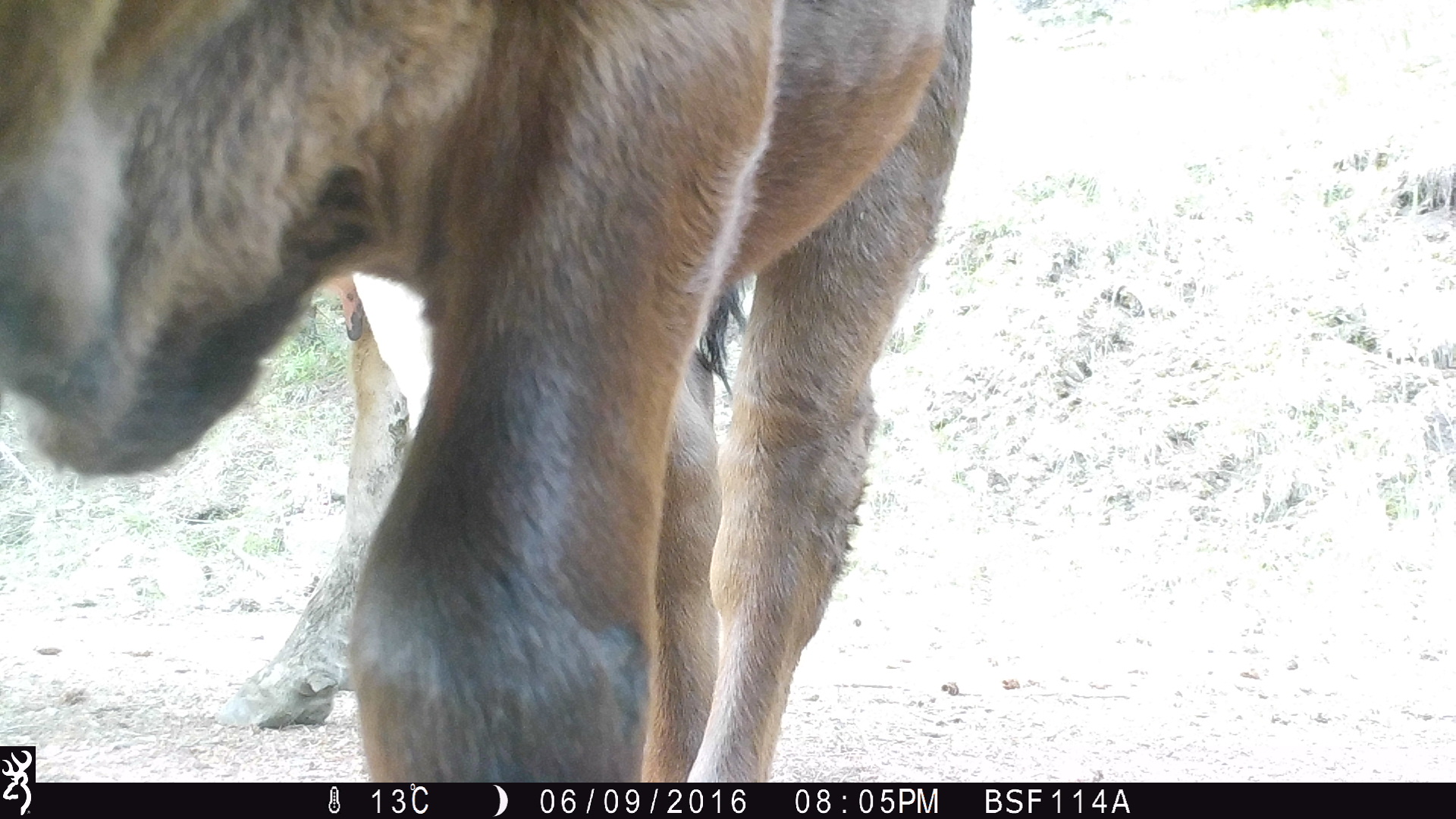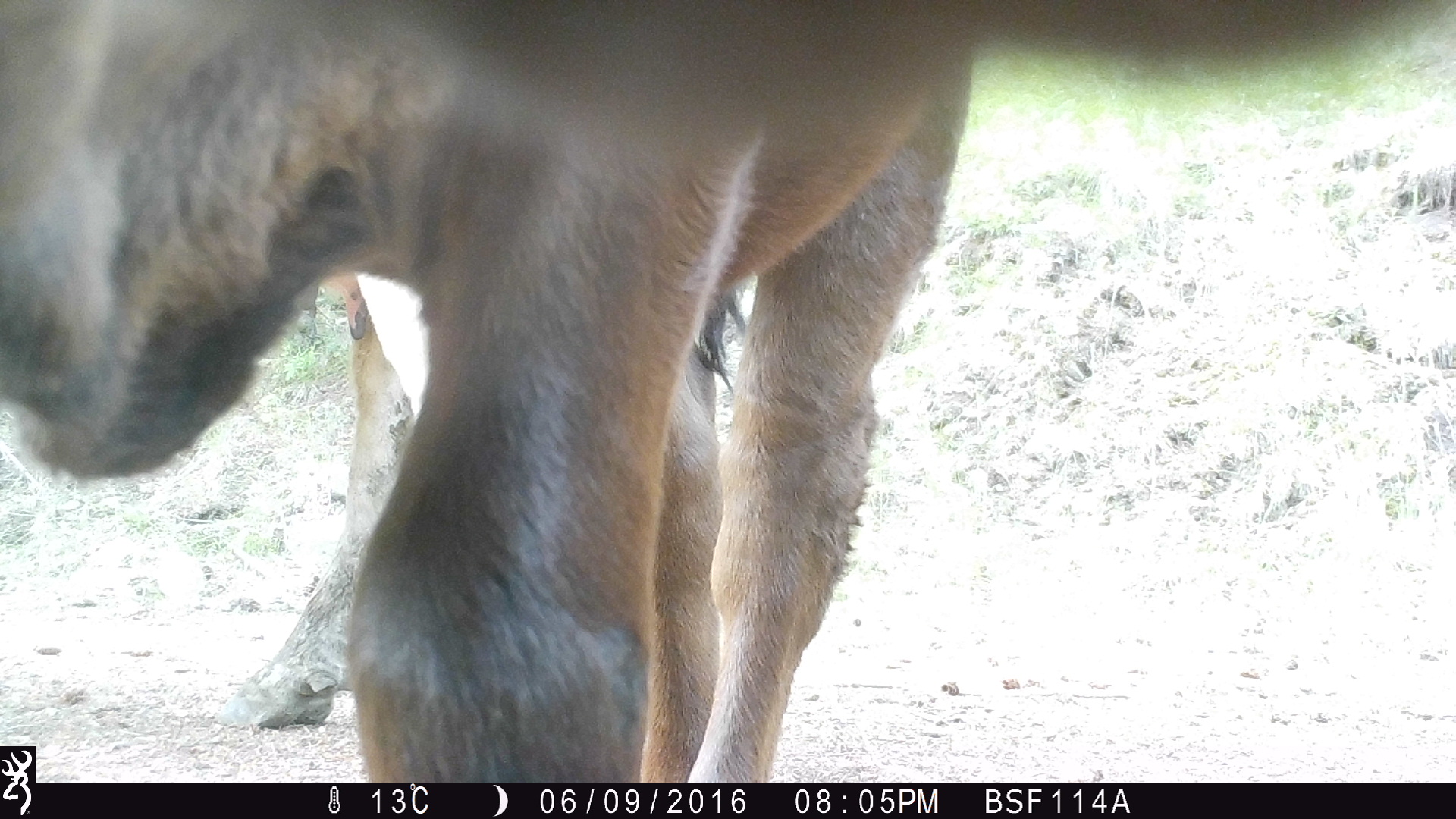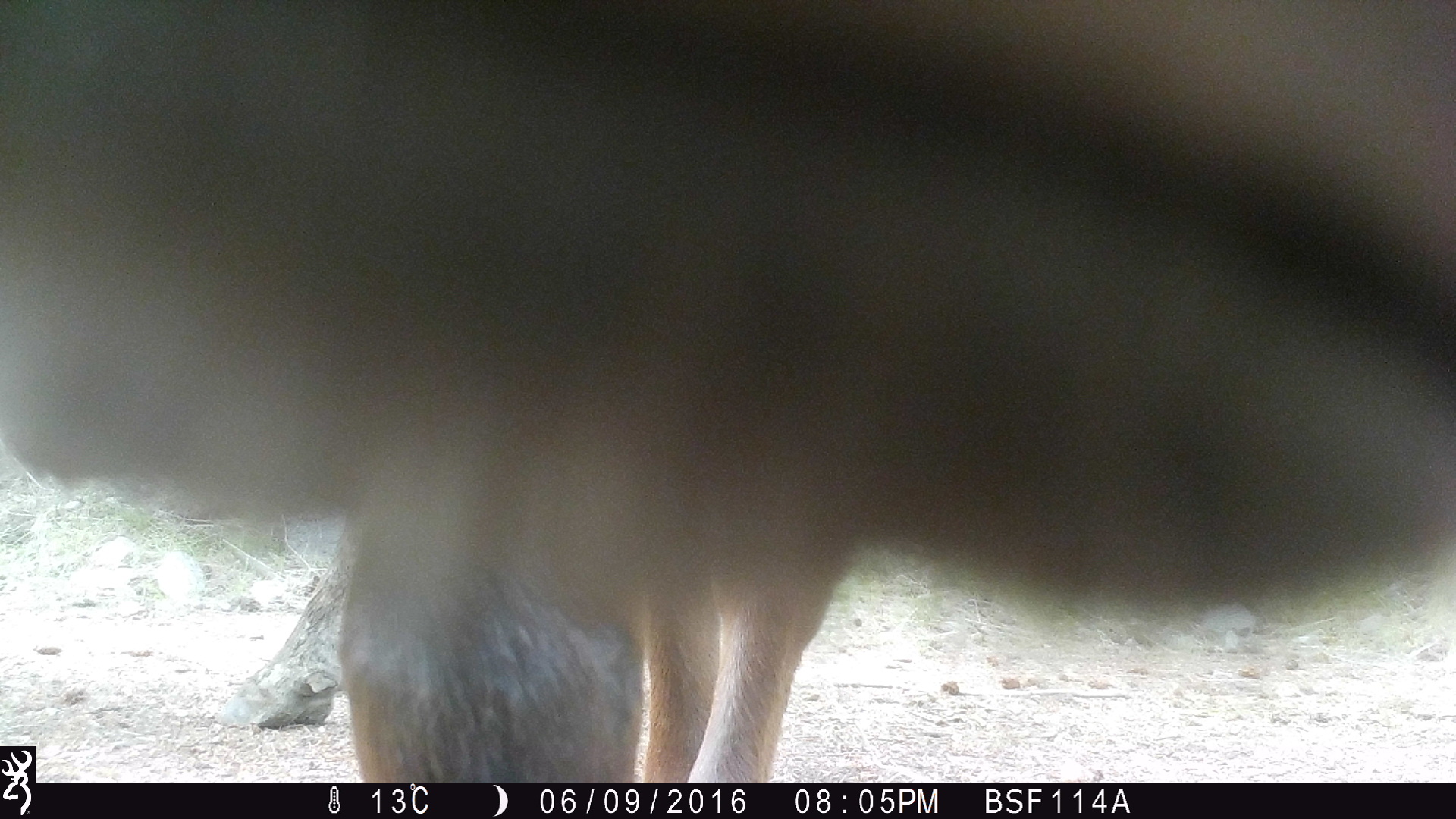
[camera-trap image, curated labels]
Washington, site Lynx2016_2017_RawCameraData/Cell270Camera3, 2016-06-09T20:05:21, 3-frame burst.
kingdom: Animalia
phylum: Chordata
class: Mammalia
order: Artiodactyla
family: Bovidae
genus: Bos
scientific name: Bos taurus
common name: domestic cattle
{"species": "domestic cattle (Bos taurus)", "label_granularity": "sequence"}